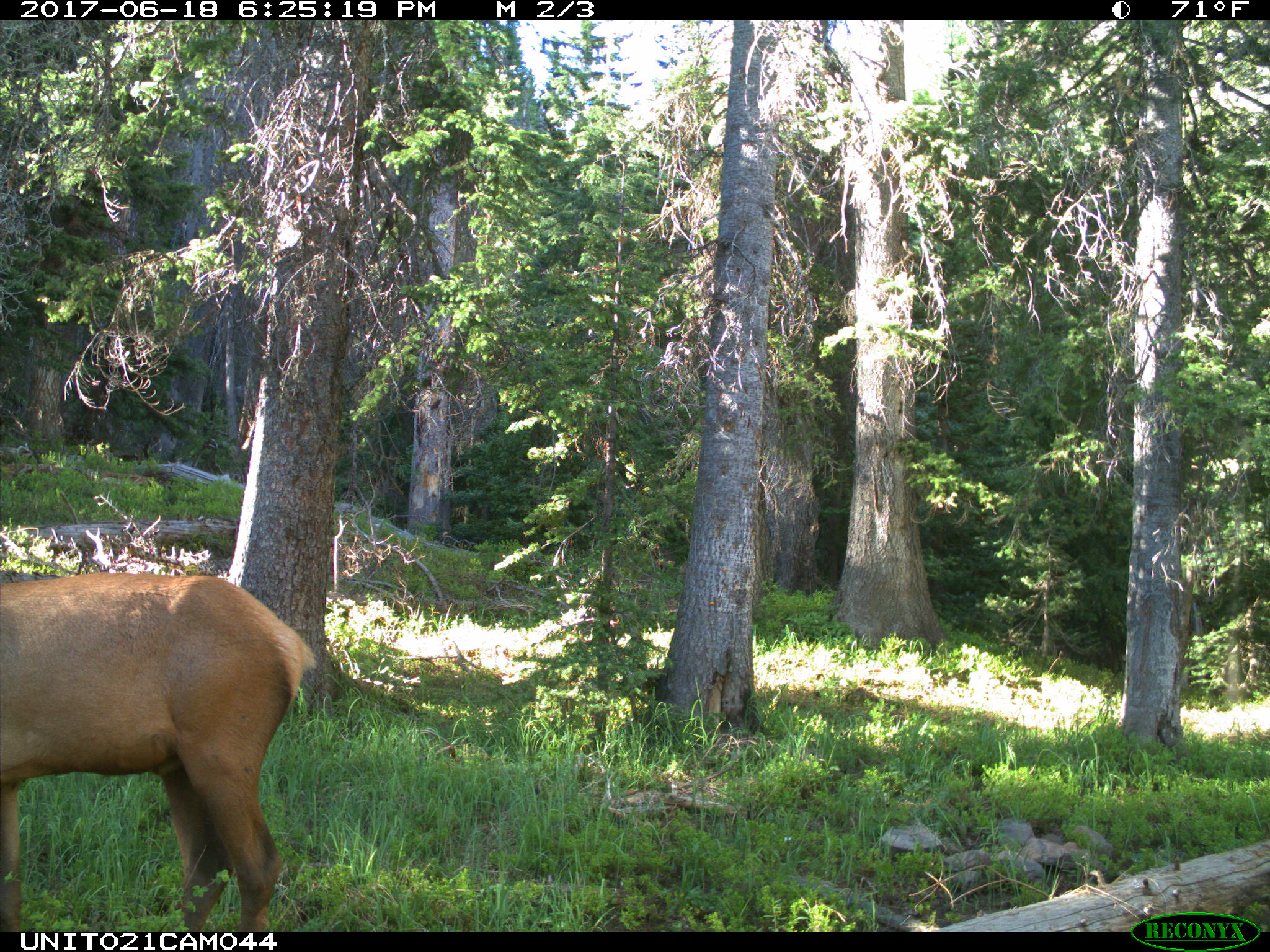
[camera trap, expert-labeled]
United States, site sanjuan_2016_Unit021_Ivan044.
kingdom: Animalia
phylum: Chordata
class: Mammalia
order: Artiodactyla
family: Cervidae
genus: Cervus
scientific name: Cervus elaphus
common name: red deer